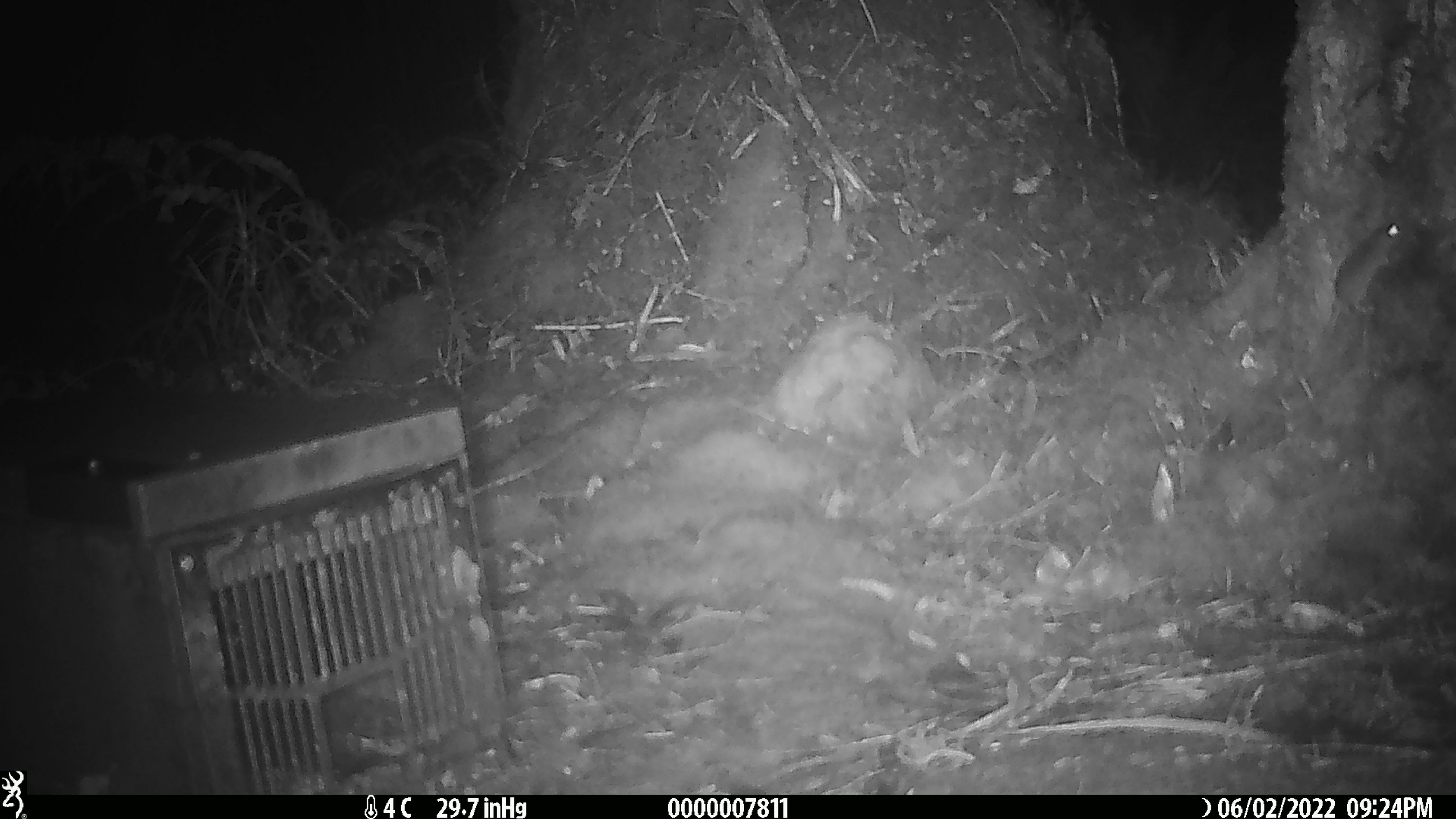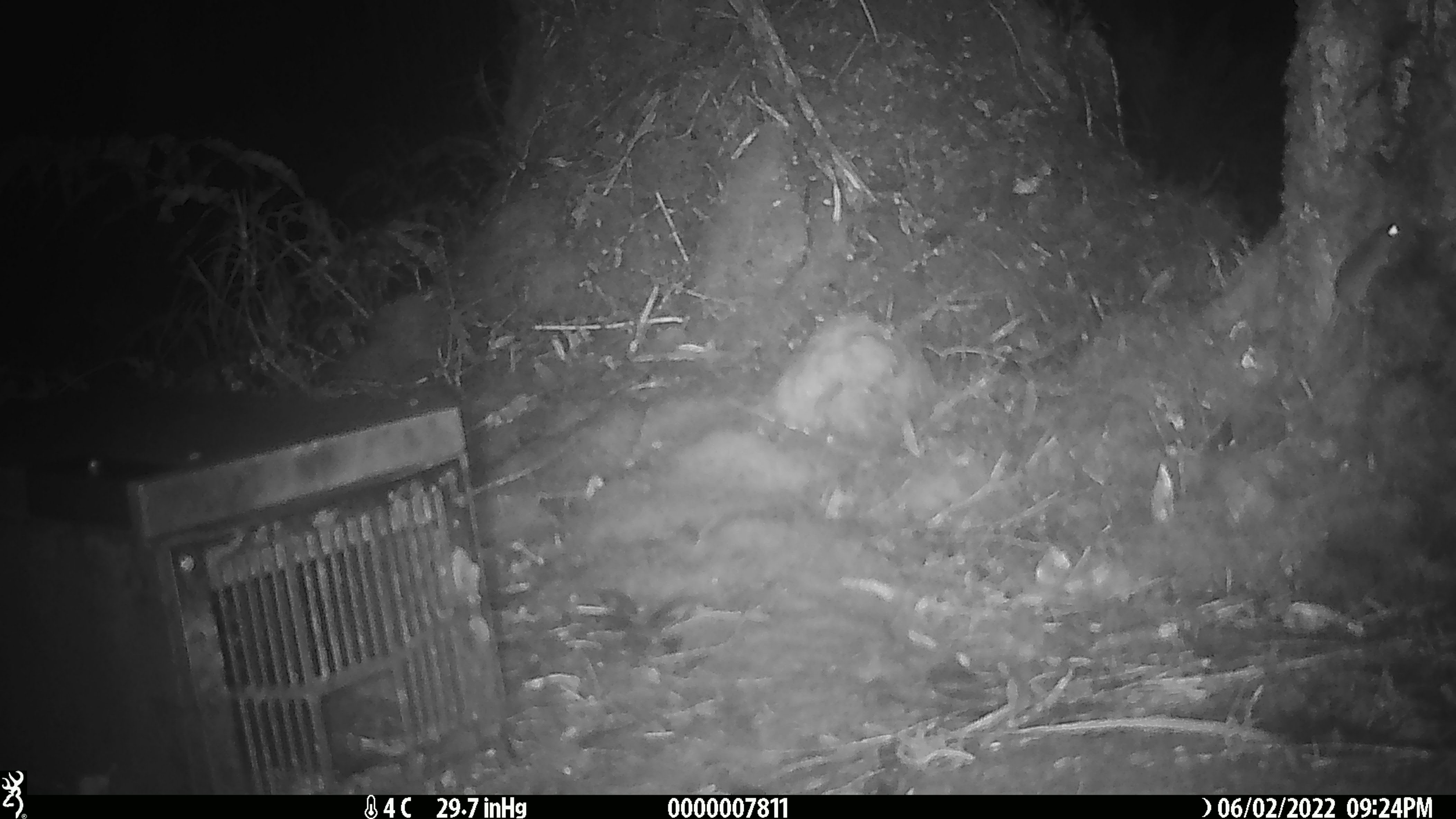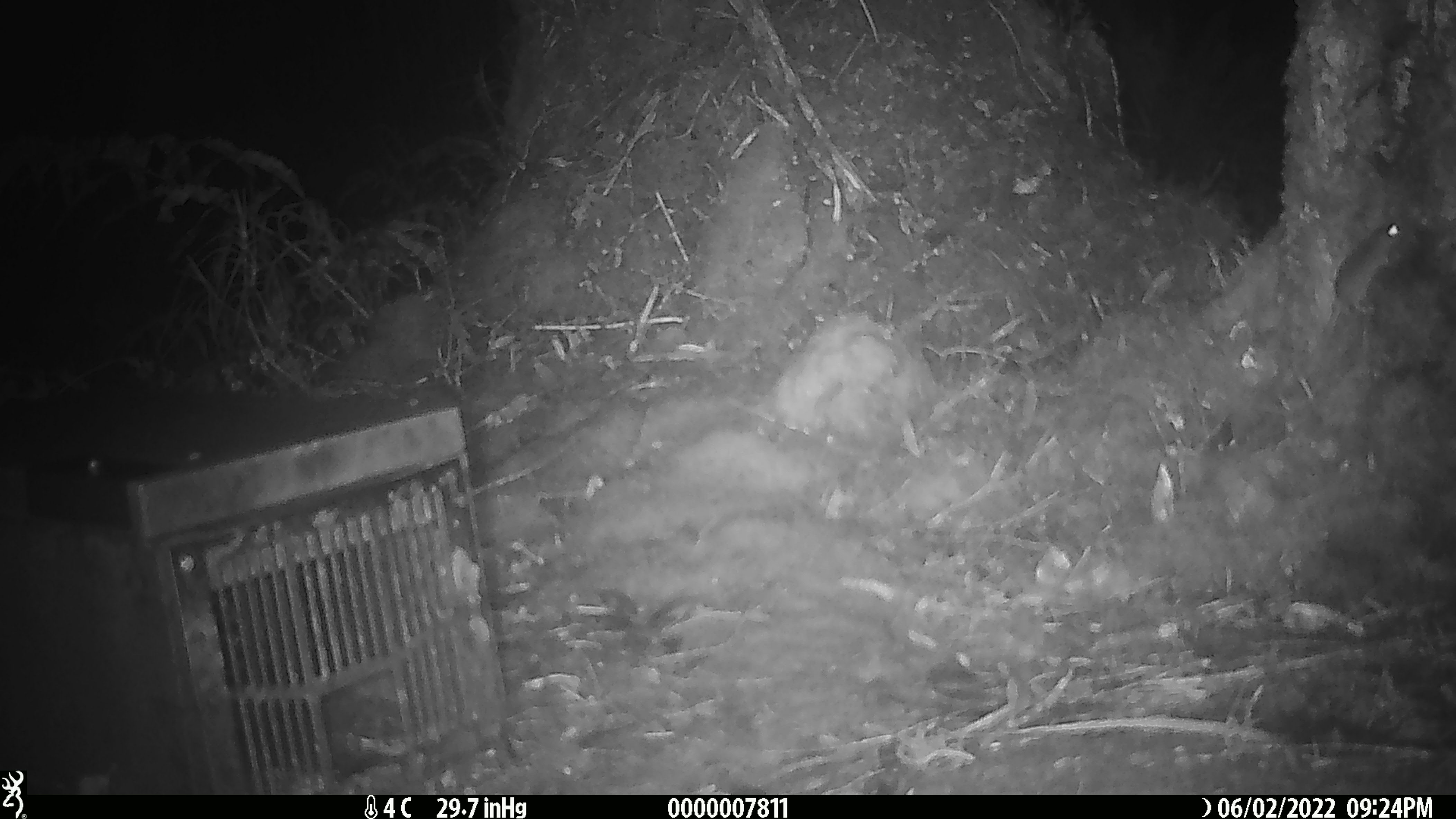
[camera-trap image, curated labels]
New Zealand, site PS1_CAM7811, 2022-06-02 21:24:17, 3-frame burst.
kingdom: Animalia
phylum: Chordata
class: Mammalia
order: Rodentia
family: Muridae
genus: Mus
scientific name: Mus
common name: mouse